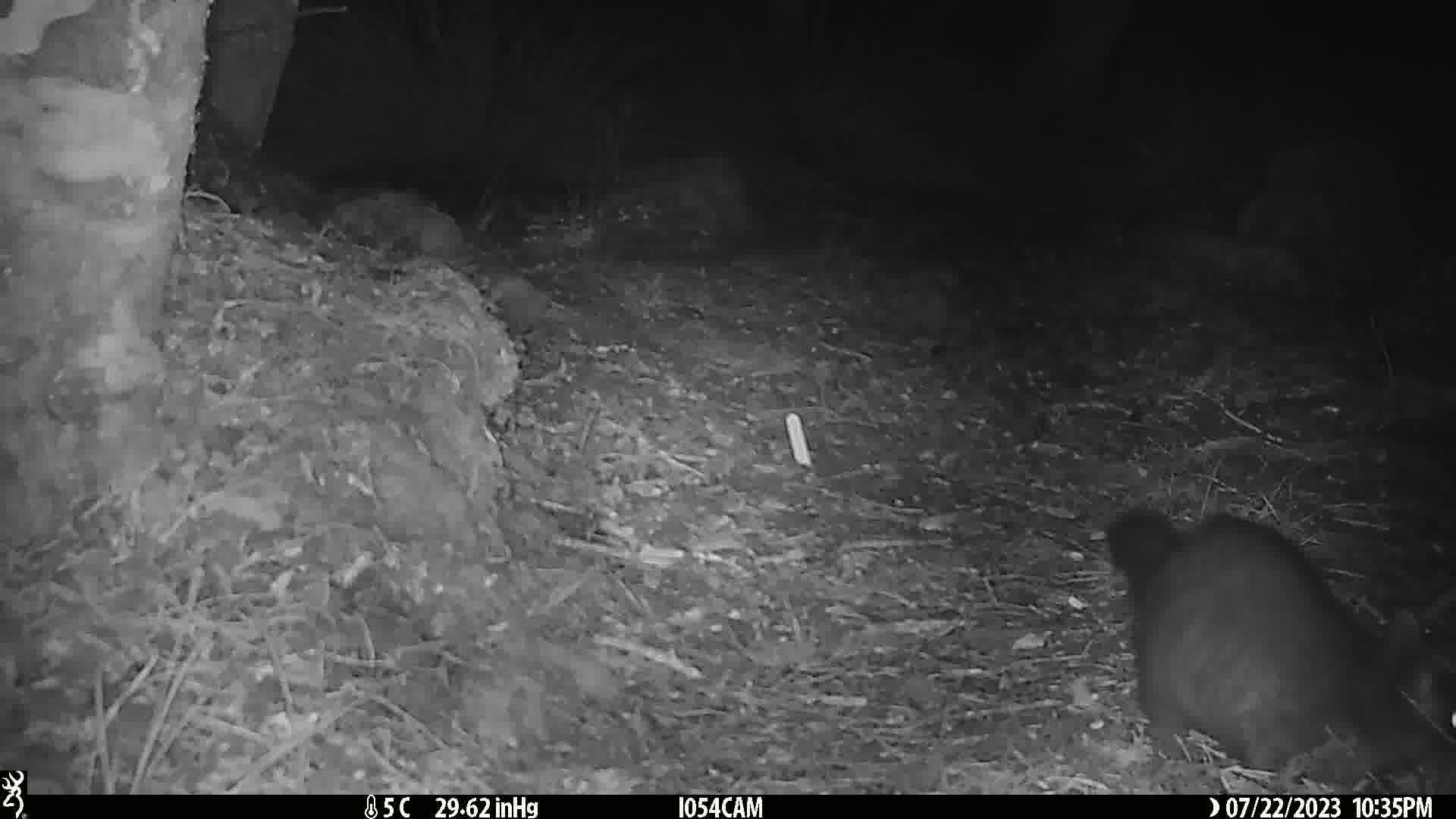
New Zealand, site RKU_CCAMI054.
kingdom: Animalia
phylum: Chordata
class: Mammalia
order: Diprotodontia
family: Phalangeridae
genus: Trichosurus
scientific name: Trichosurus vulpecula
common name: common brushtail possum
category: possum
Possum (common brushtail possum) (Trichosurus vulpecula).